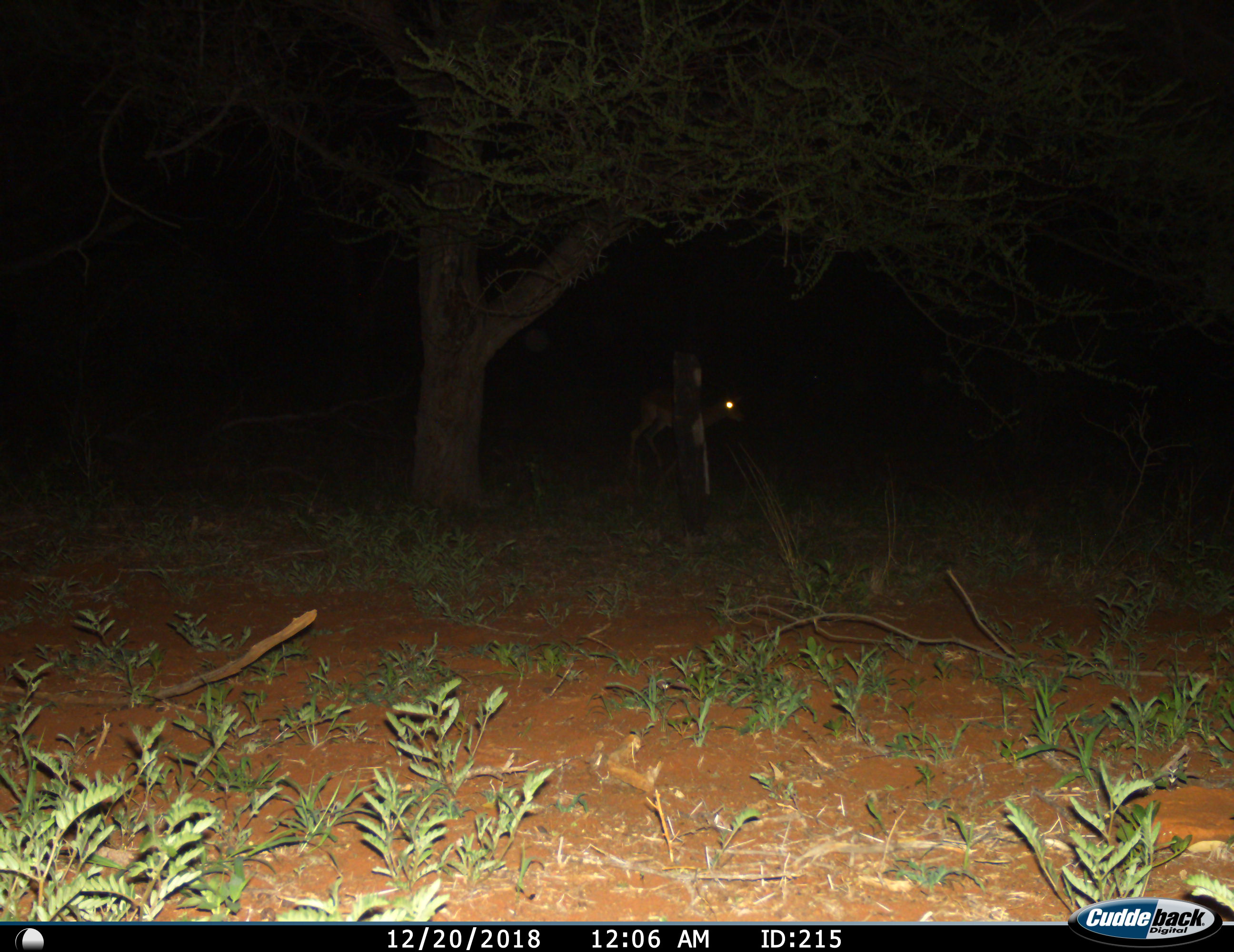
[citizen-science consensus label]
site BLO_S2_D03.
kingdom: Animalia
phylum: Chordata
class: Mammalia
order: Artiodactyla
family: Bovidae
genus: Aepyceros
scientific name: Aepyceros melampus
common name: impala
Impala (Aepyceros melampus), count 1. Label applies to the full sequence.